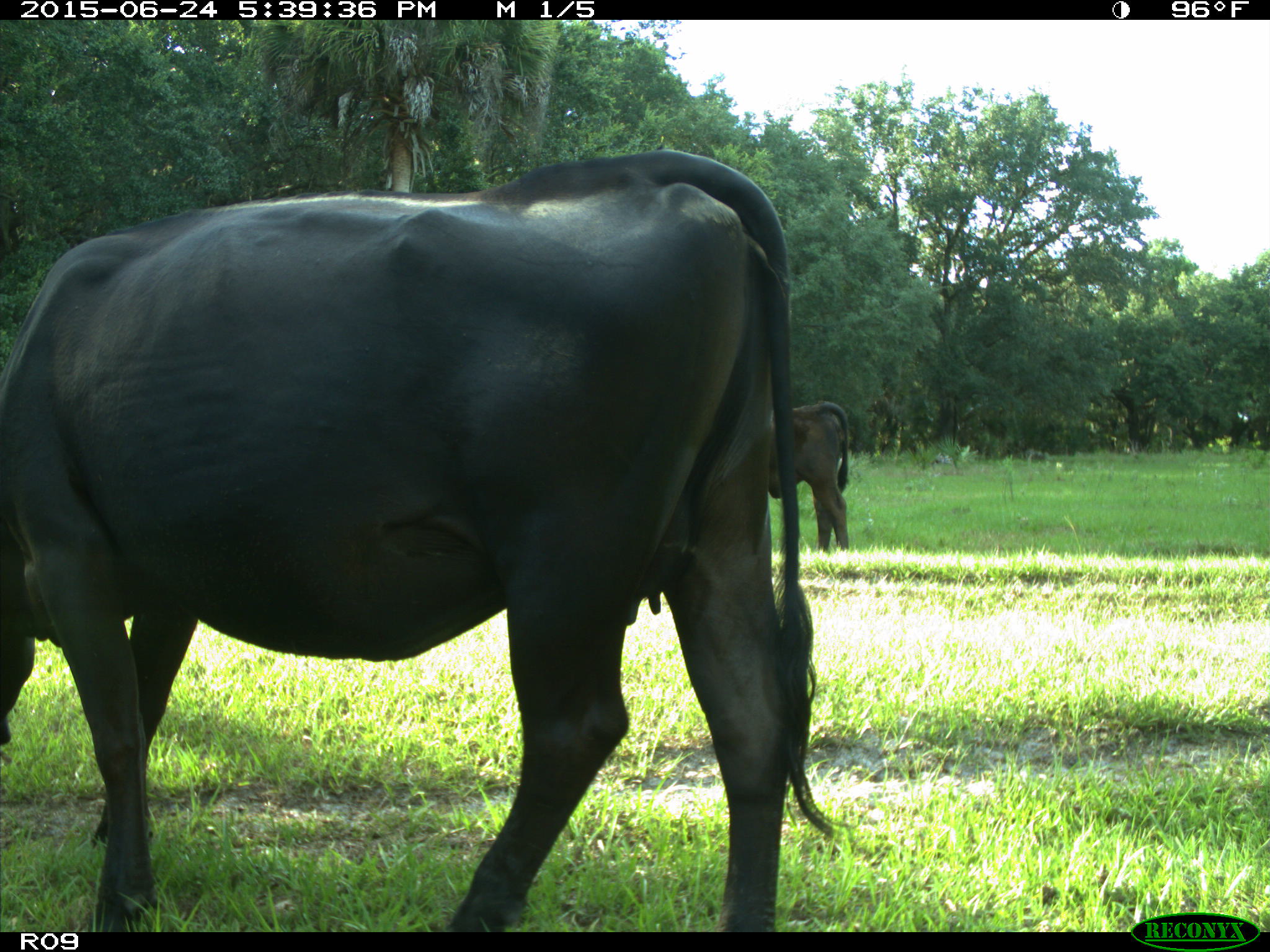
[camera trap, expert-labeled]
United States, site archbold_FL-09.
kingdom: Animalia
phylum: Chordata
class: Mammalia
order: Artiodactyla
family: Bovidae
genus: Bos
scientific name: Bos taurus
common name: domestic cow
Bos taurus (domestic cow).